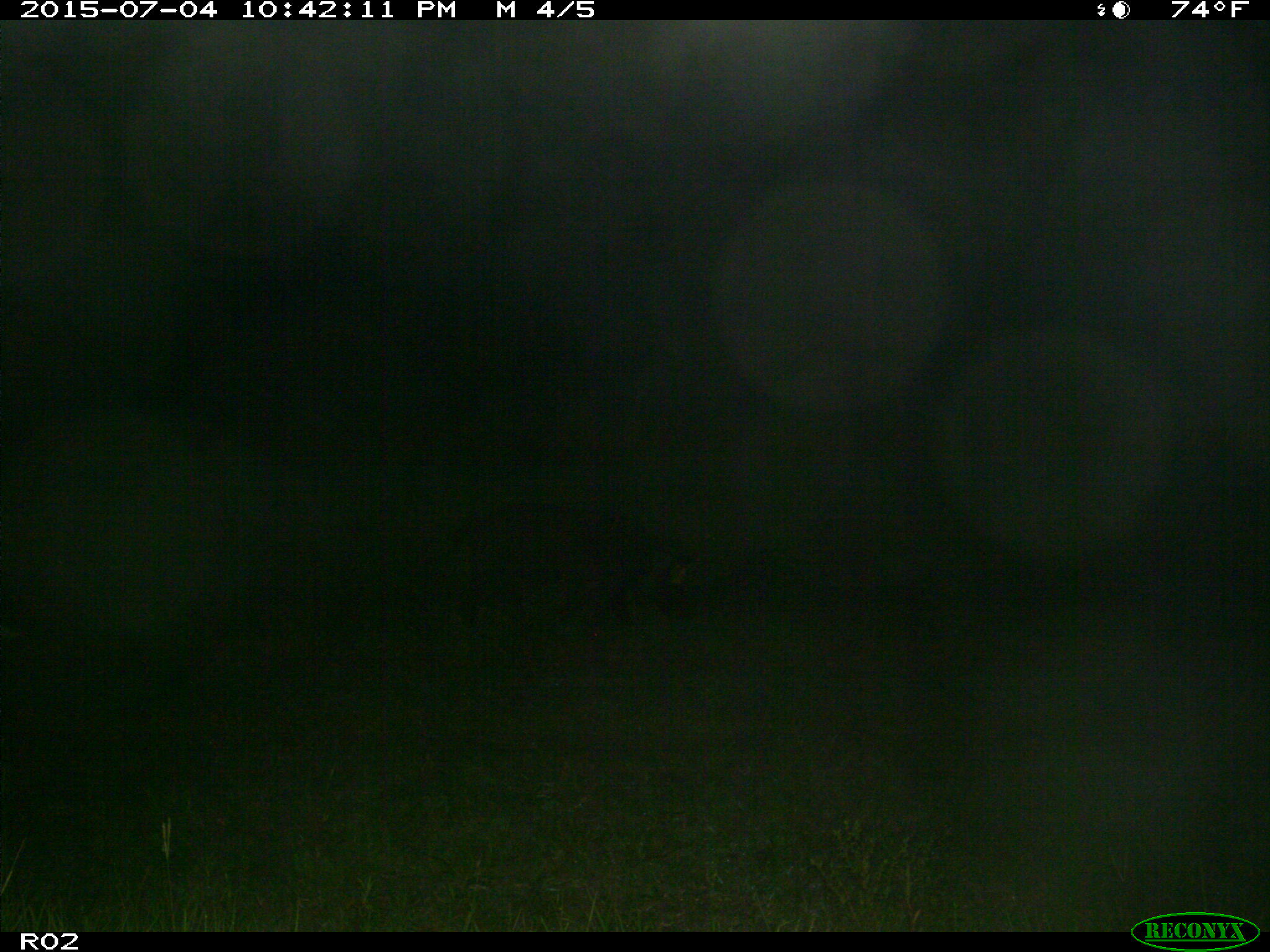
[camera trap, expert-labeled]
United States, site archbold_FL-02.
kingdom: Animalia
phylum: Chordata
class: Mammalia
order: Artiodactyla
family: Suidae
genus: Sus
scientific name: Sus scrofa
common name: wild boar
Sus scrofa (wild boar).